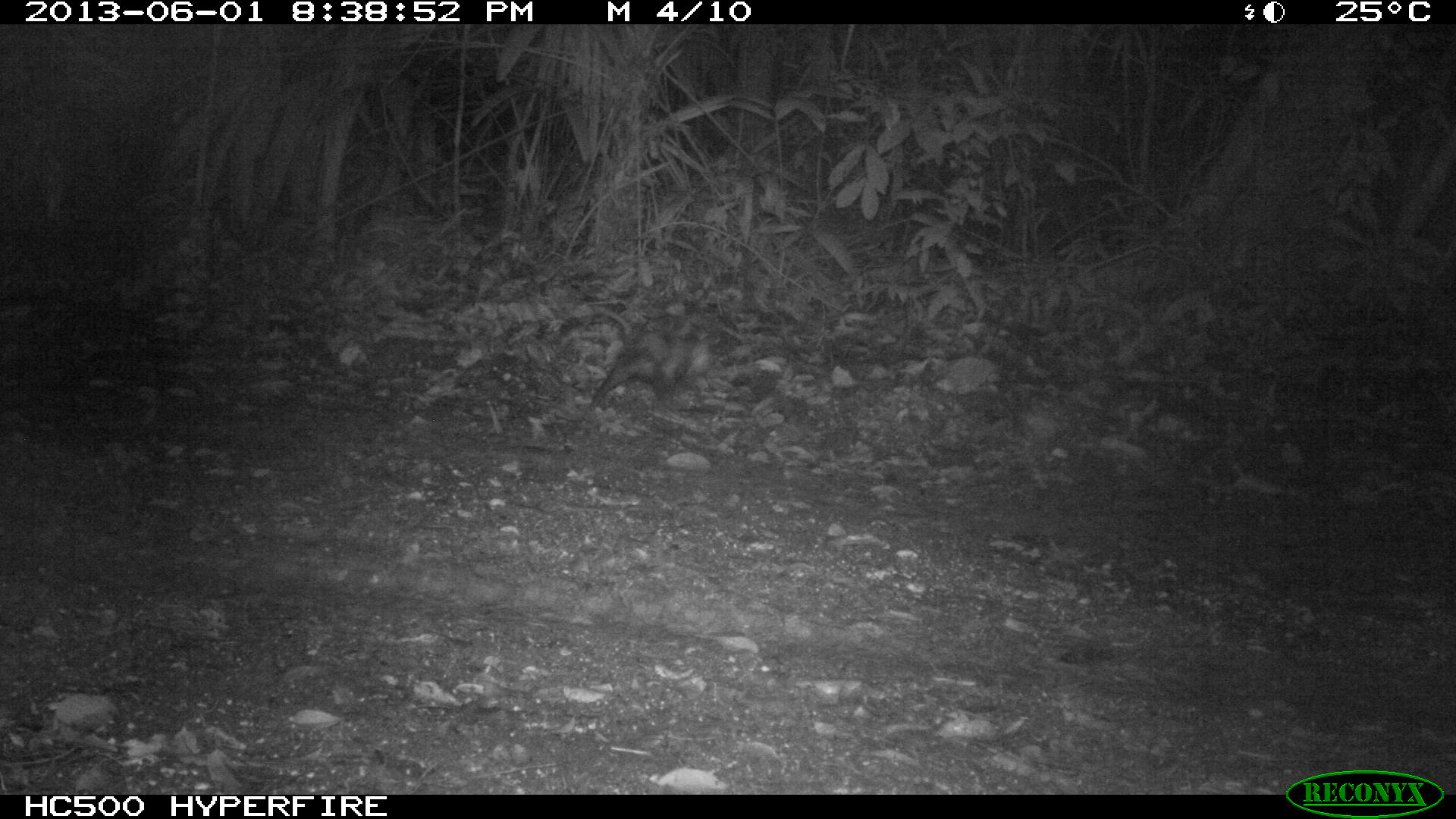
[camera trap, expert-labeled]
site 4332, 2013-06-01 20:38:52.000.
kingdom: Animalia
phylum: Chordata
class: Mammalia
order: Didelphimorphia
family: Didelphidae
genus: Didelphis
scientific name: Didelphis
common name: american opossums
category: didelphis sp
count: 1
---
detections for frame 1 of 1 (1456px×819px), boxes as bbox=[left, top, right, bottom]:
didelphis sp: bbox=[585, 304, 714, 412]